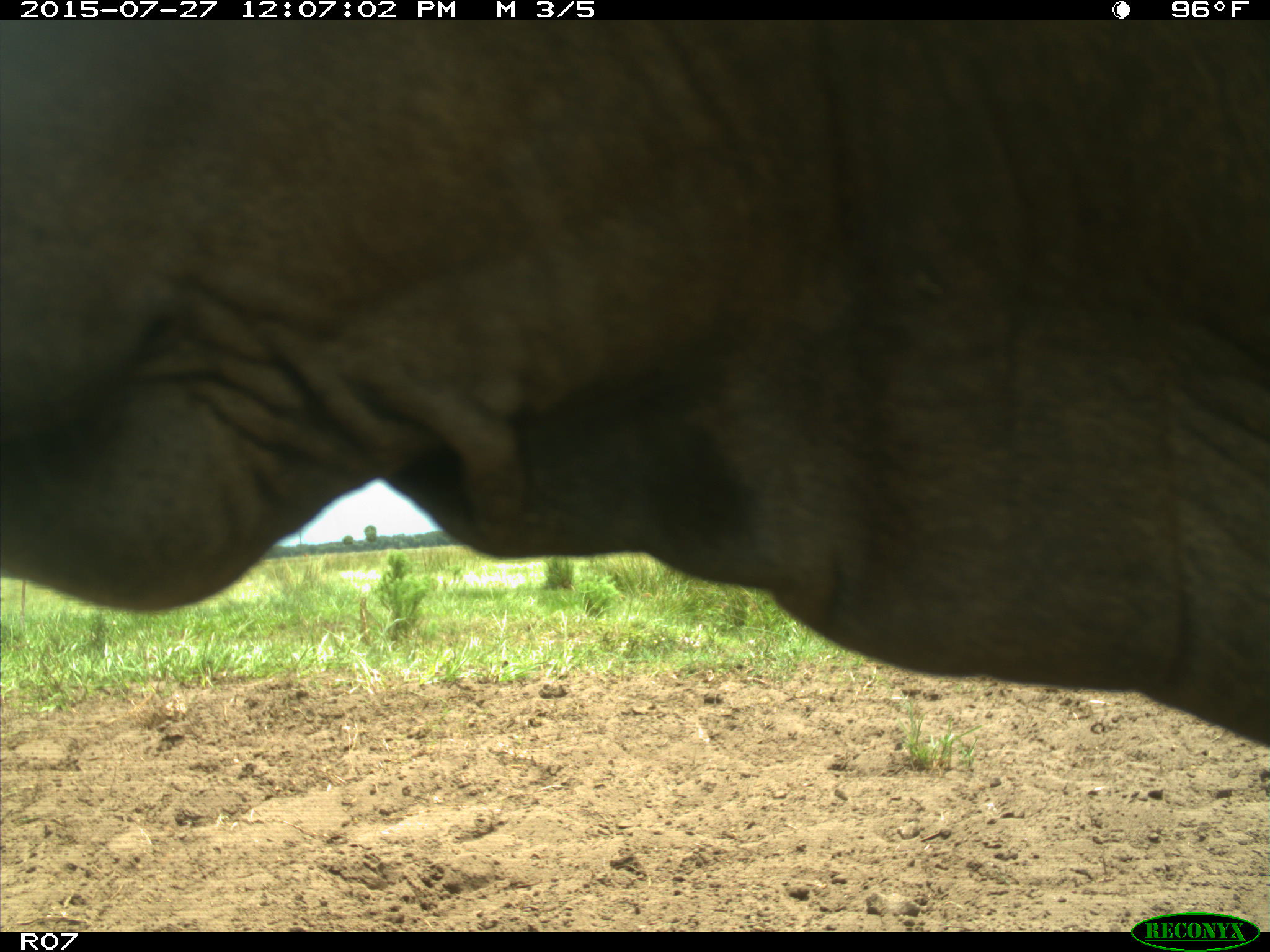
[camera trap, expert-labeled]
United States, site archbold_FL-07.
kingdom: Animalia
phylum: Chordata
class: Mammalia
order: Artiodactyla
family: Bovidae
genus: Bos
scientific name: Bos taurus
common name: domestic cow